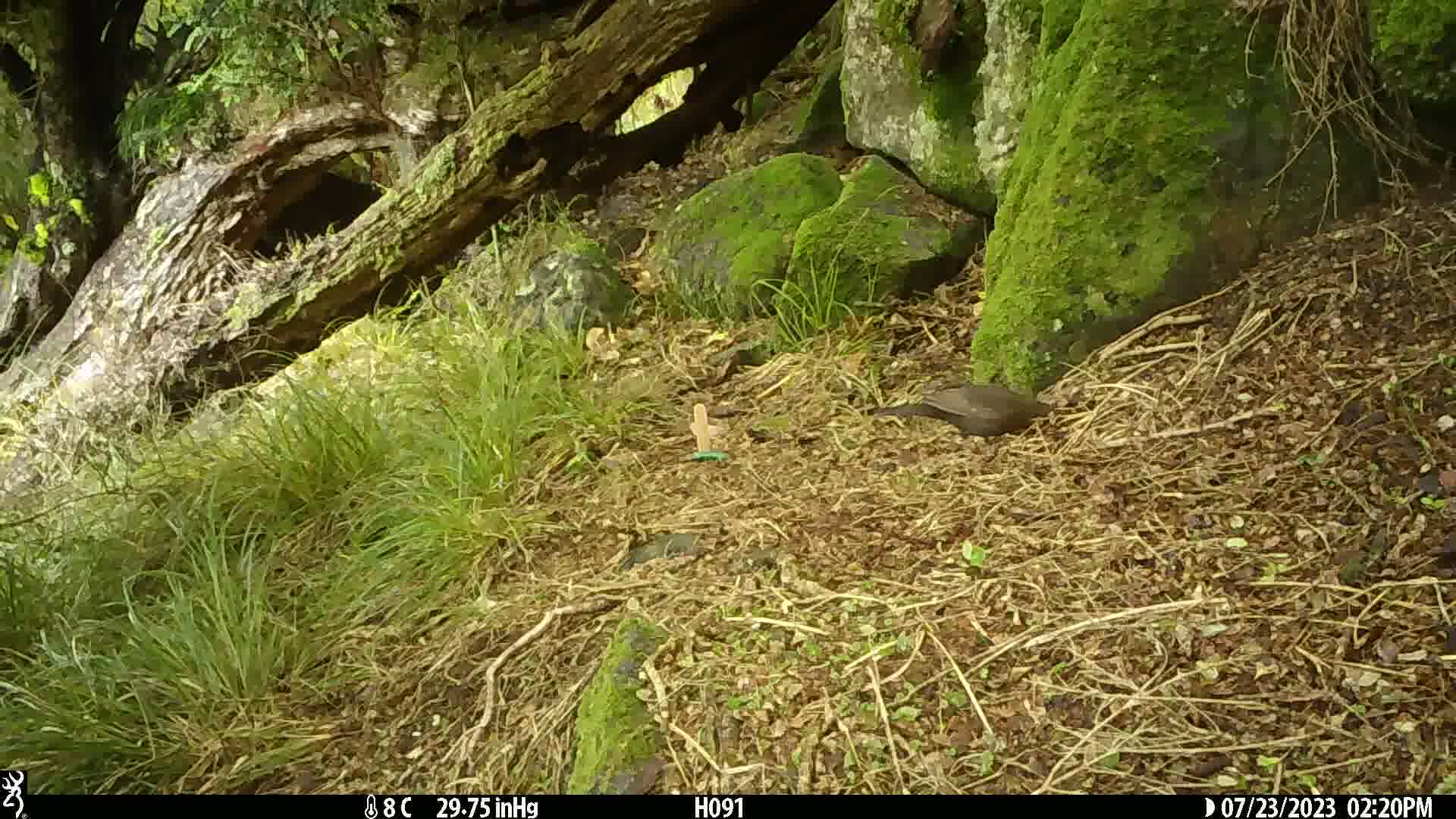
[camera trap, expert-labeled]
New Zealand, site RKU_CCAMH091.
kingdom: Animalia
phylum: Chordata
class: Aves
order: Passeriformes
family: Turdidae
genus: Turdus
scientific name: Turdus merula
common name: eurasian blackbird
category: blackbird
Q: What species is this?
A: Blackbird (eurasian blackbird) (Turdus merula).